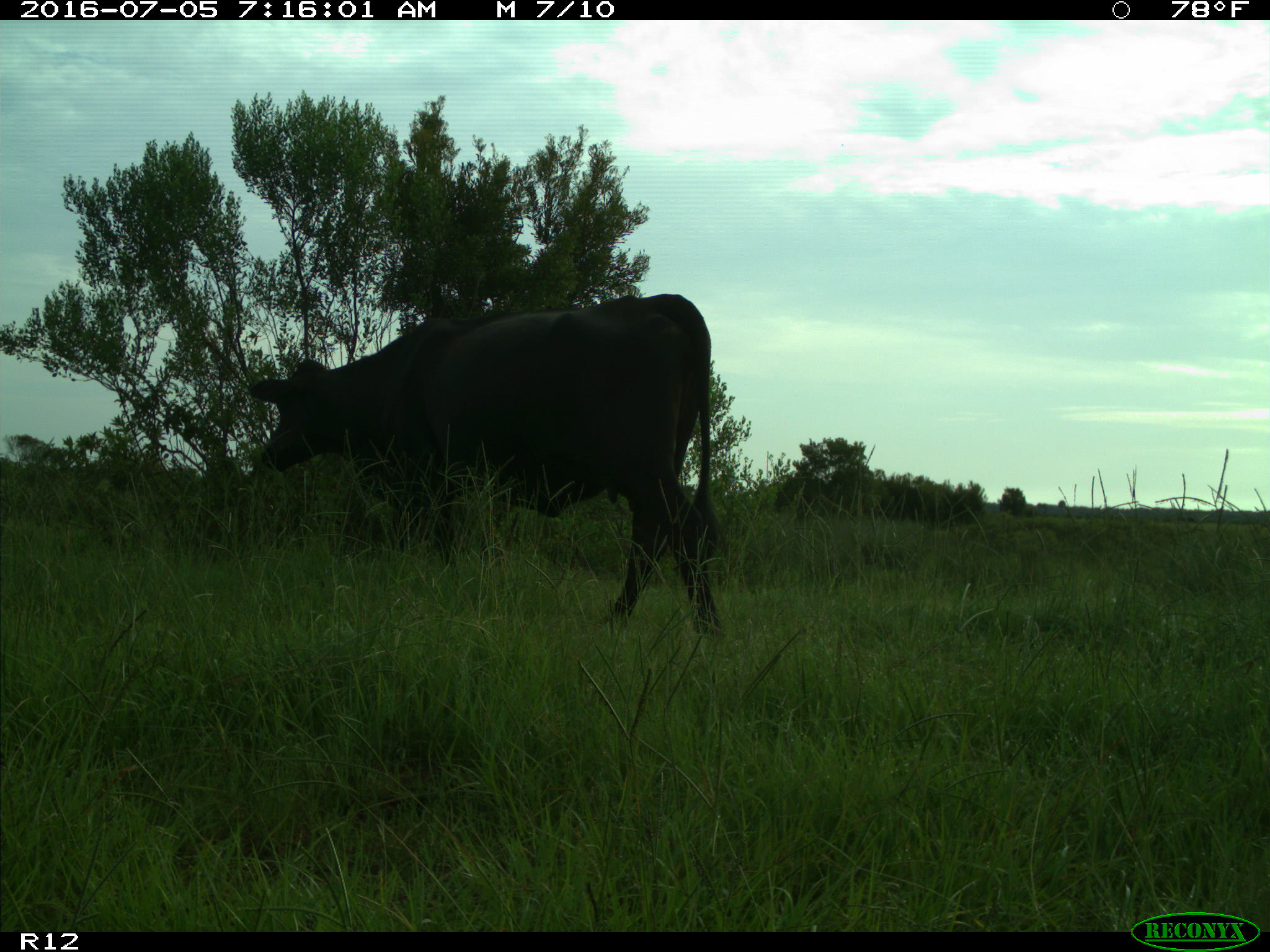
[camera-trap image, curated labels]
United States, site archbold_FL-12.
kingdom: Animalia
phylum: Chordata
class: Mammalia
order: Artiodactyla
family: Bovidae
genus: Bos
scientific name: Bos taurus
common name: domestic cow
Bos taurus (domestic cow).